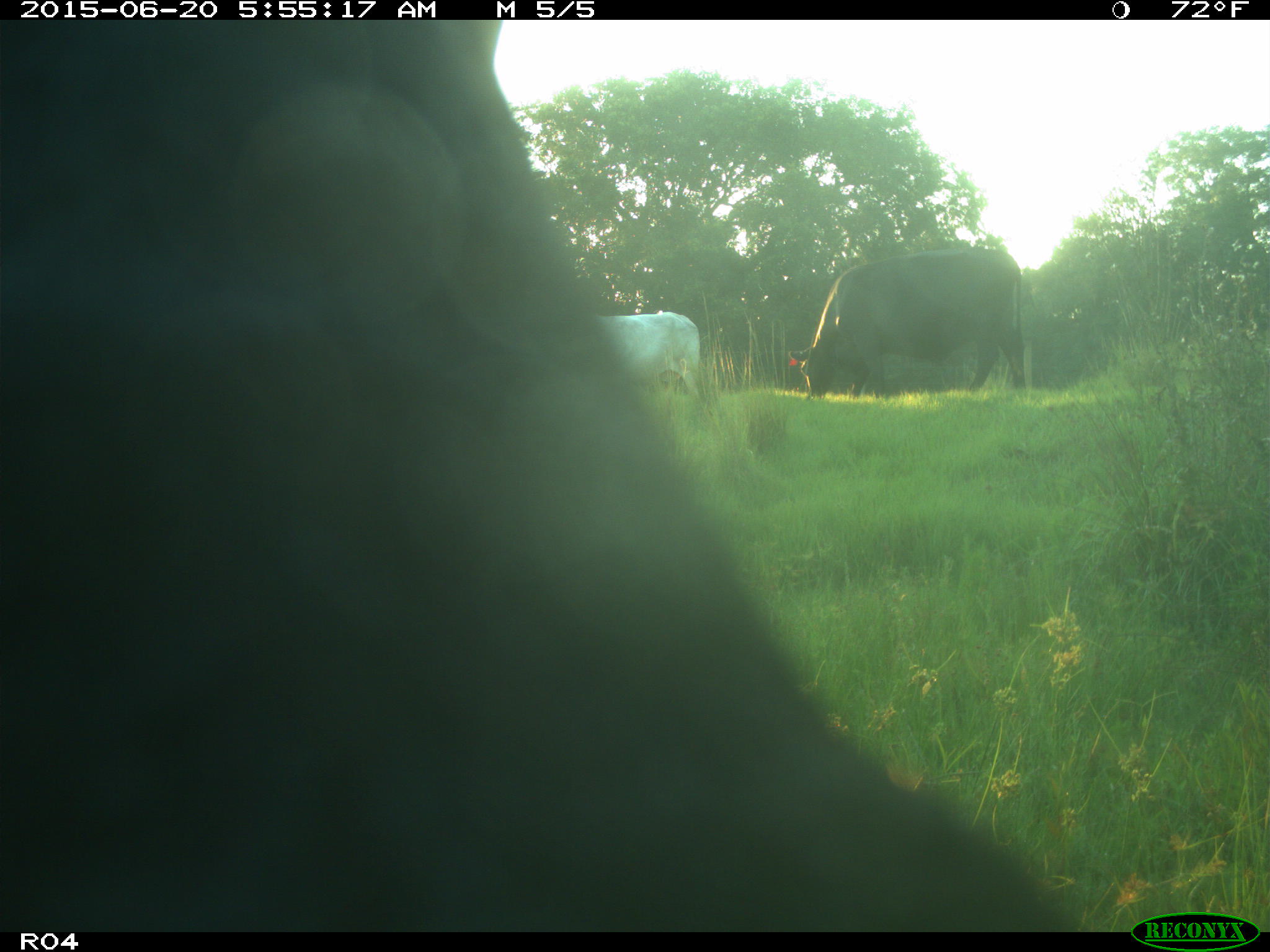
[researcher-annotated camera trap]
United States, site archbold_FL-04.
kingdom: Animalia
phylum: Chordata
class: Mammalia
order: Artiodactyla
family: Bovidae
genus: Bos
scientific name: Bos taurus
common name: domestic cow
Bos taurus (domestic cow).